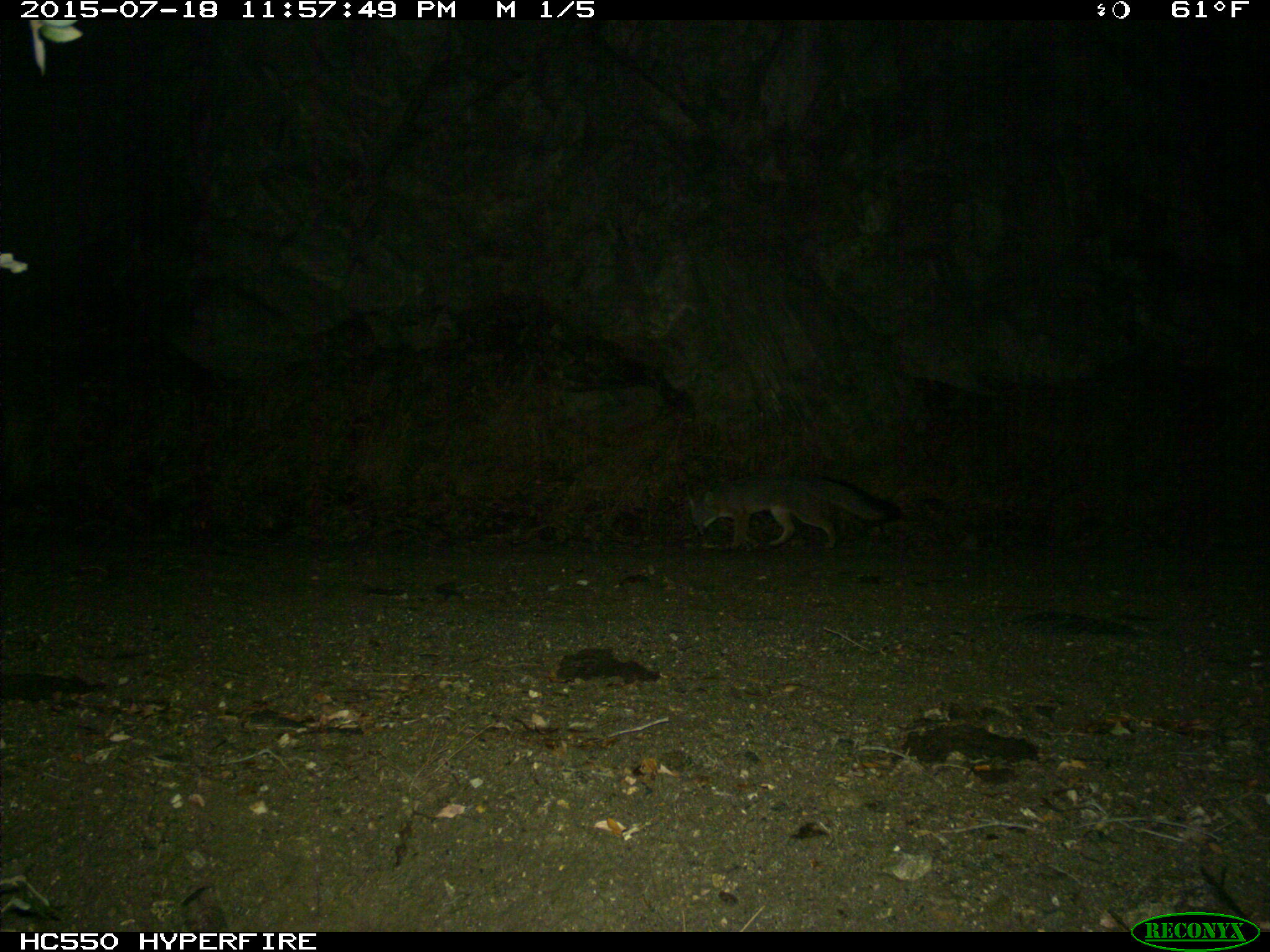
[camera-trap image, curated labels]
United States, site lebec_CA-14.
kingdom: Animalia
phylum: Chordata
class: Mammalia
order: Carnivora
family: Canidae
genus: Urocyon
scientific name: Urocyon cinereoargenteus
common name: gray fox